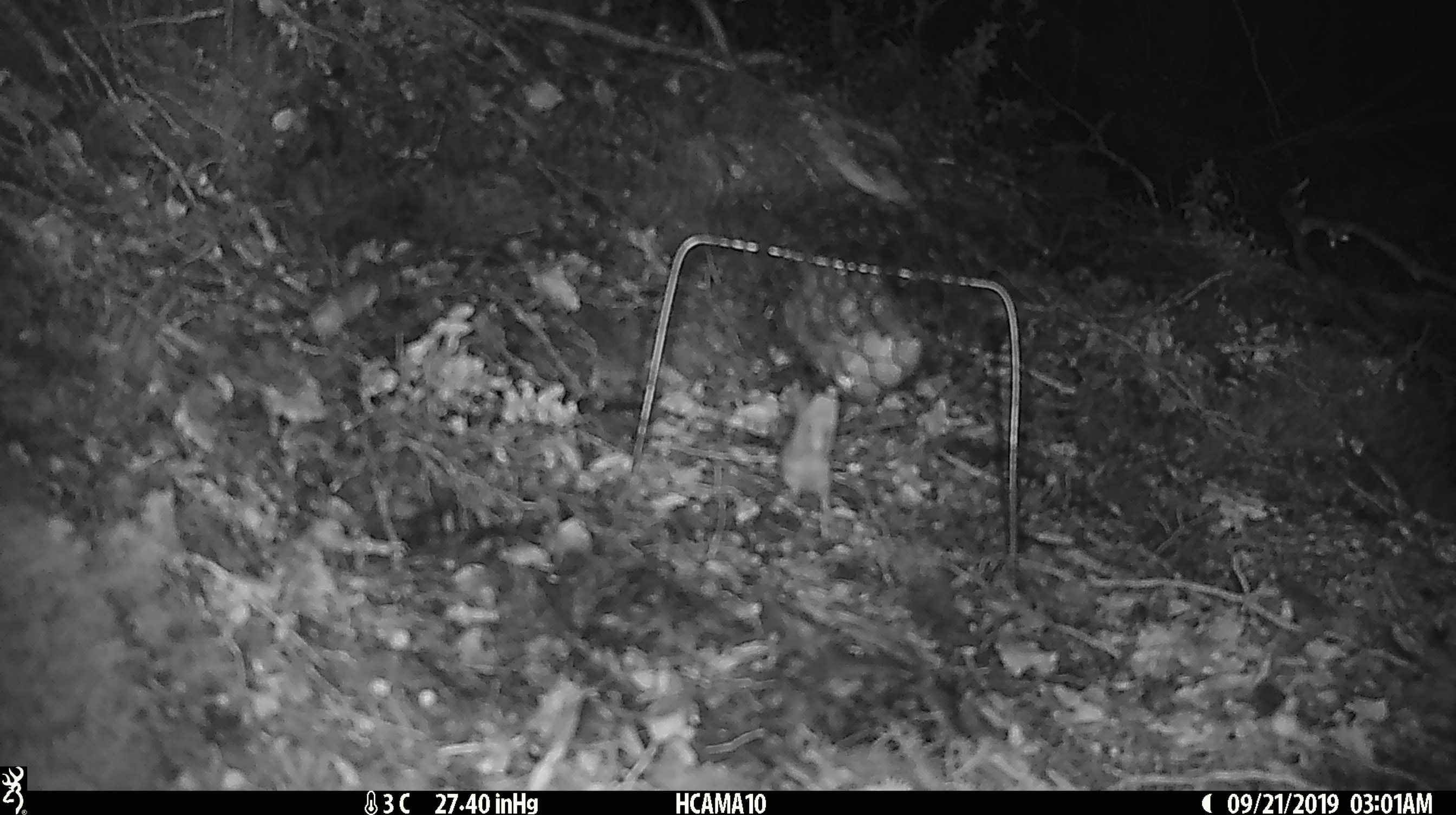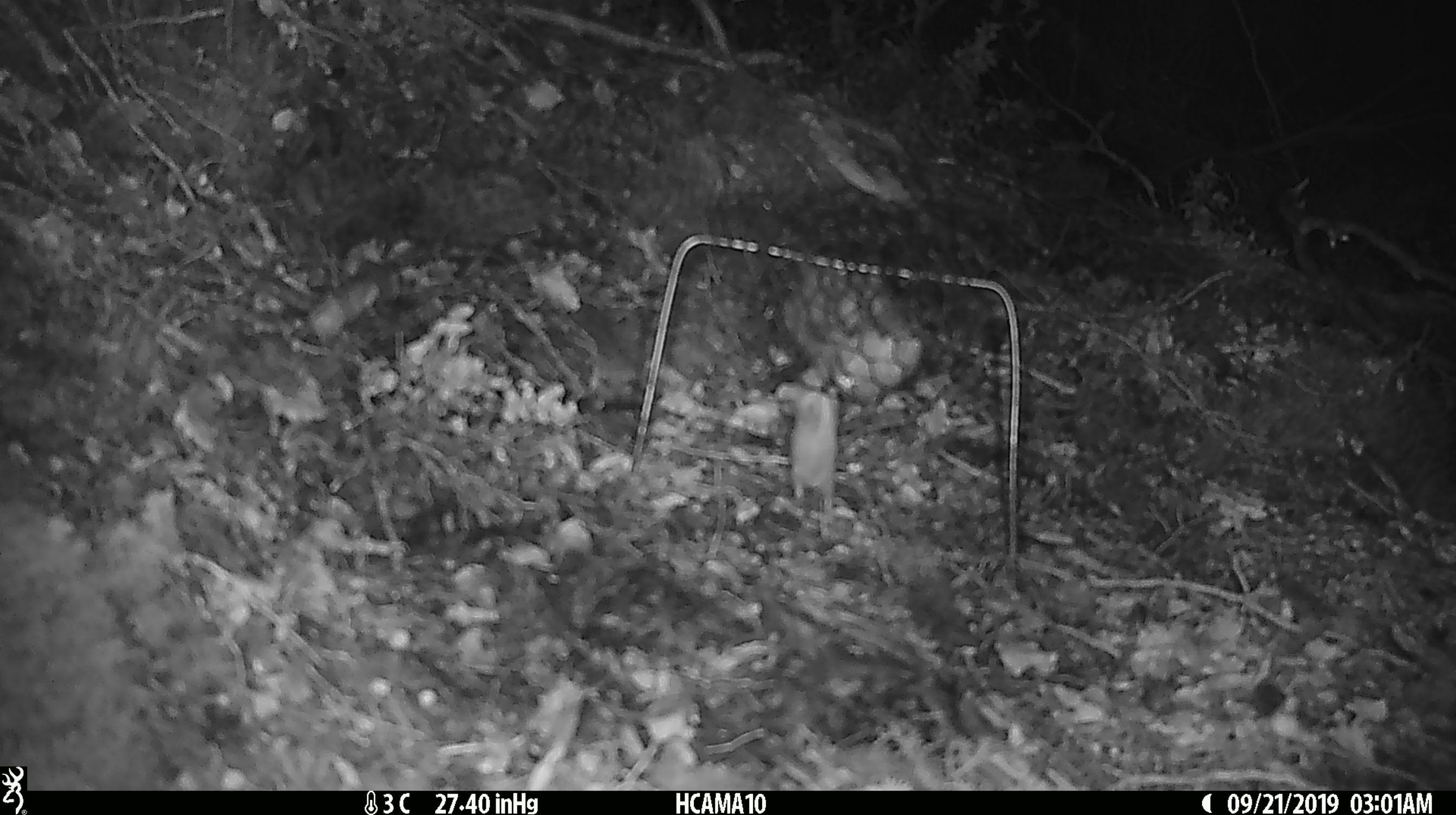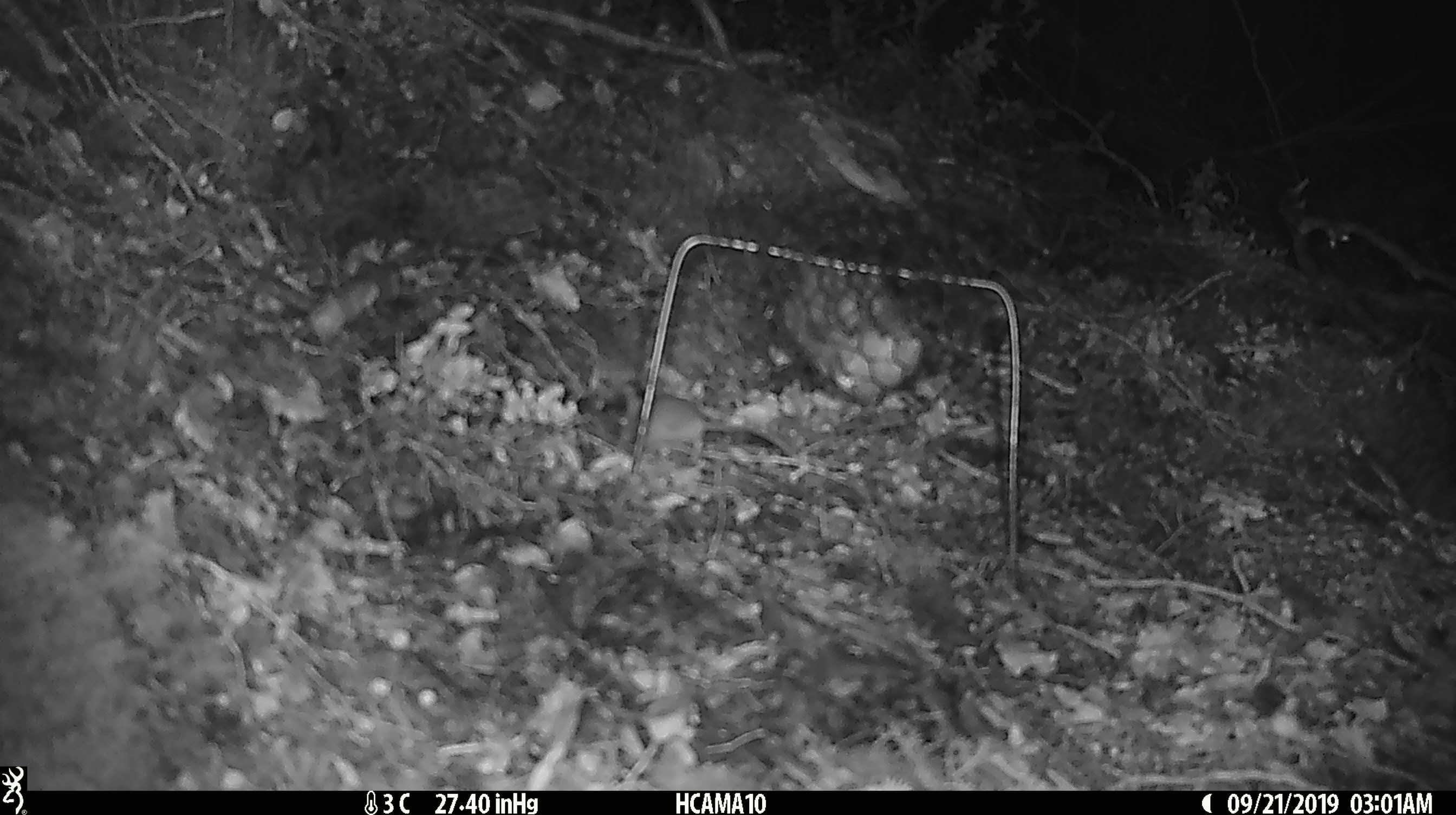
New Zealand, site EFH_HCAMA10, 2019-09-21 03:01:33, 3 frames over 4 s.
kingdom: Animalia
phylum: Chordata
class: Mammalia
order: Rodentia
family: Muridae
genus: Mus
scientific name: Mus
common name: mouse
Mouse (Mus).